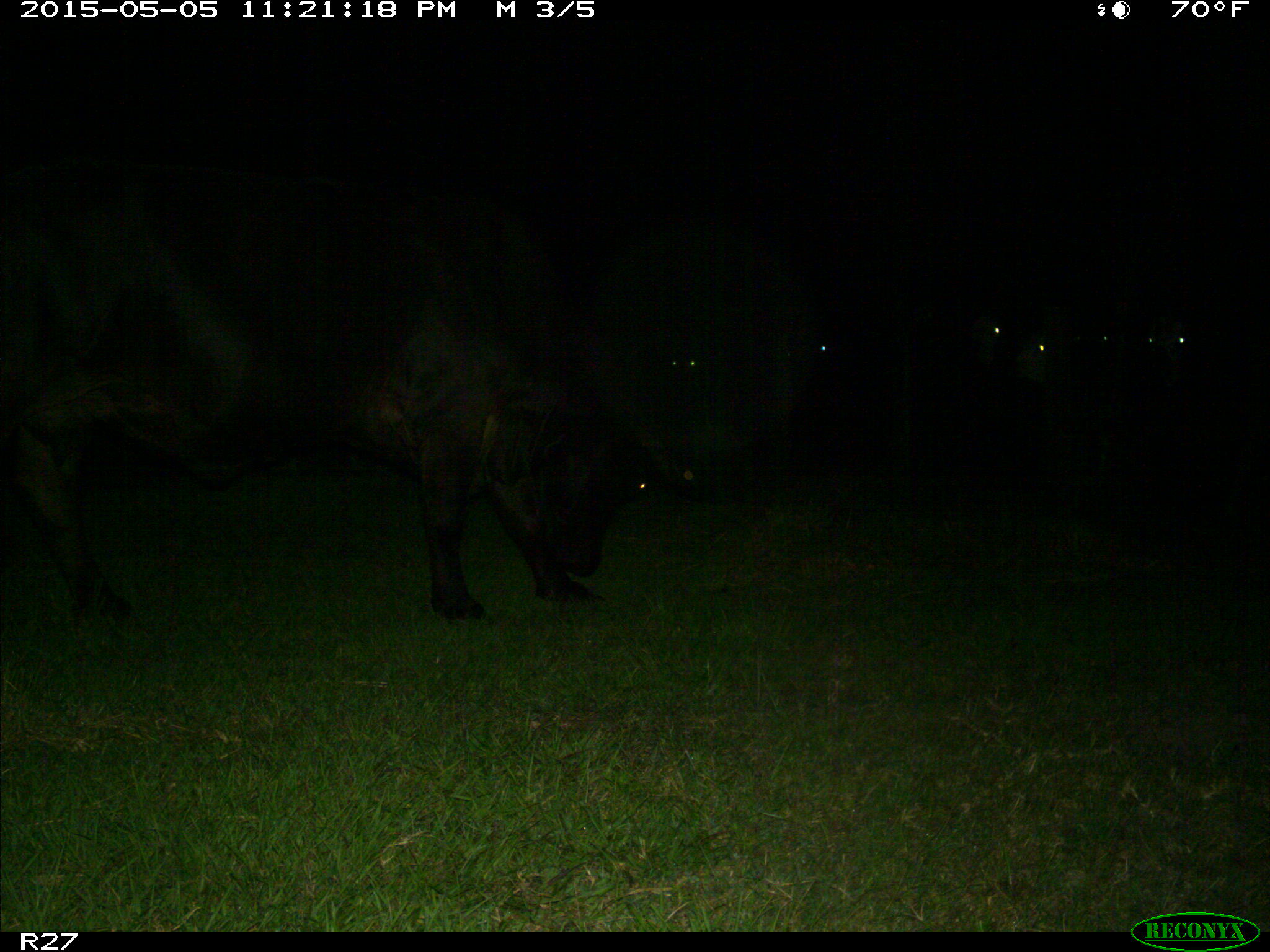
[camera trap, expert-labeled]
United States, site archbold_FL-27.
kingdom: Animalia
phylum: Chordata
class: Mammalia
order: Artiodactyla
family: Bovidae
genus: Bos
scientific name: Bos taurus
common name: domestic cow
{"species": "Bos taurus (domestic cow)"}